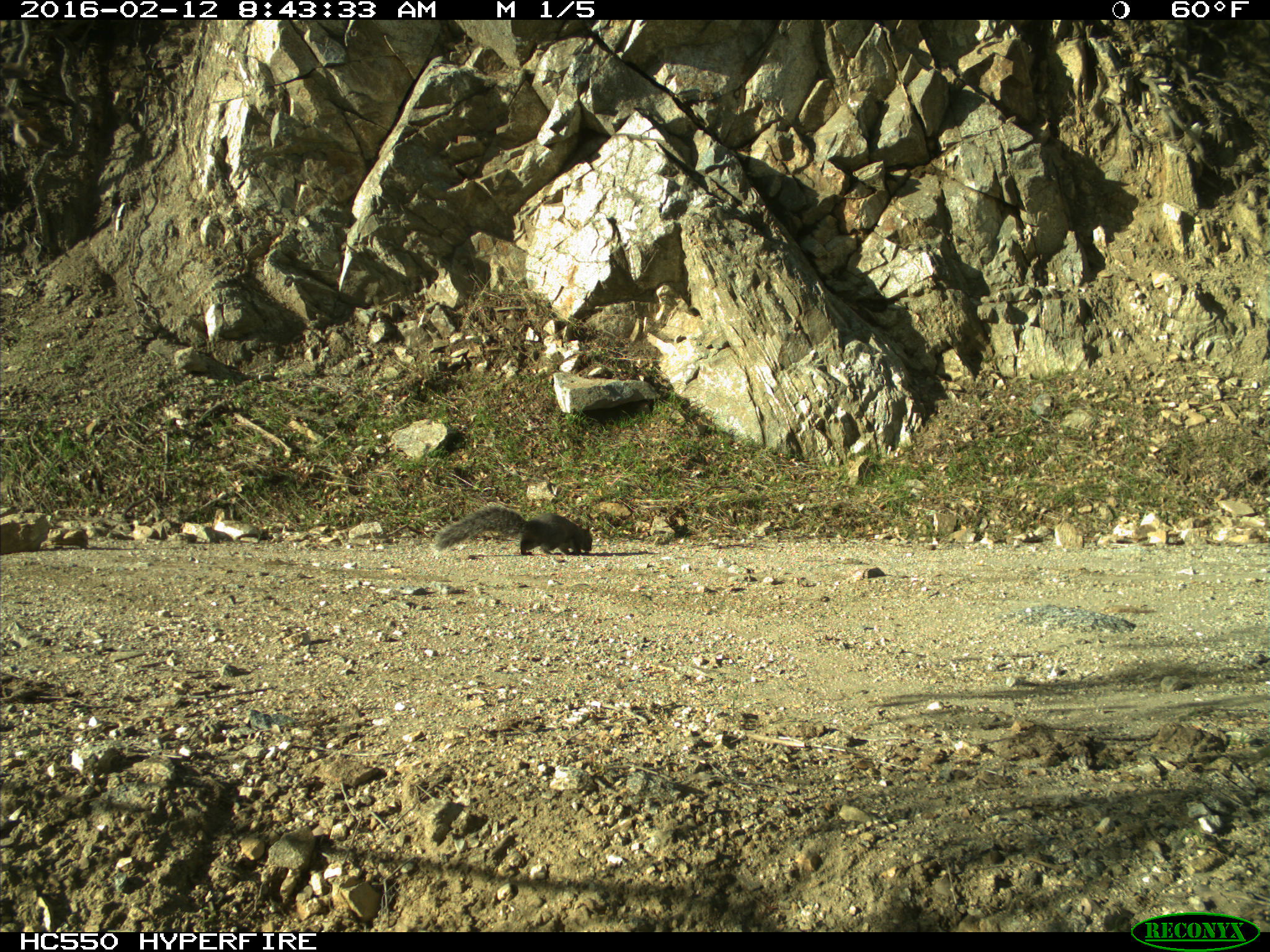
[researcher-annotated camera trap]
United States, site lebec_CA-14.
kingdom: Animalia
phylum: Chordata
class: Mammalia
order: Rodentia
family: Sciuridae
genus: Sciurus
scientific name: Sciurus carolinensis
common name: eastern gray squirrel